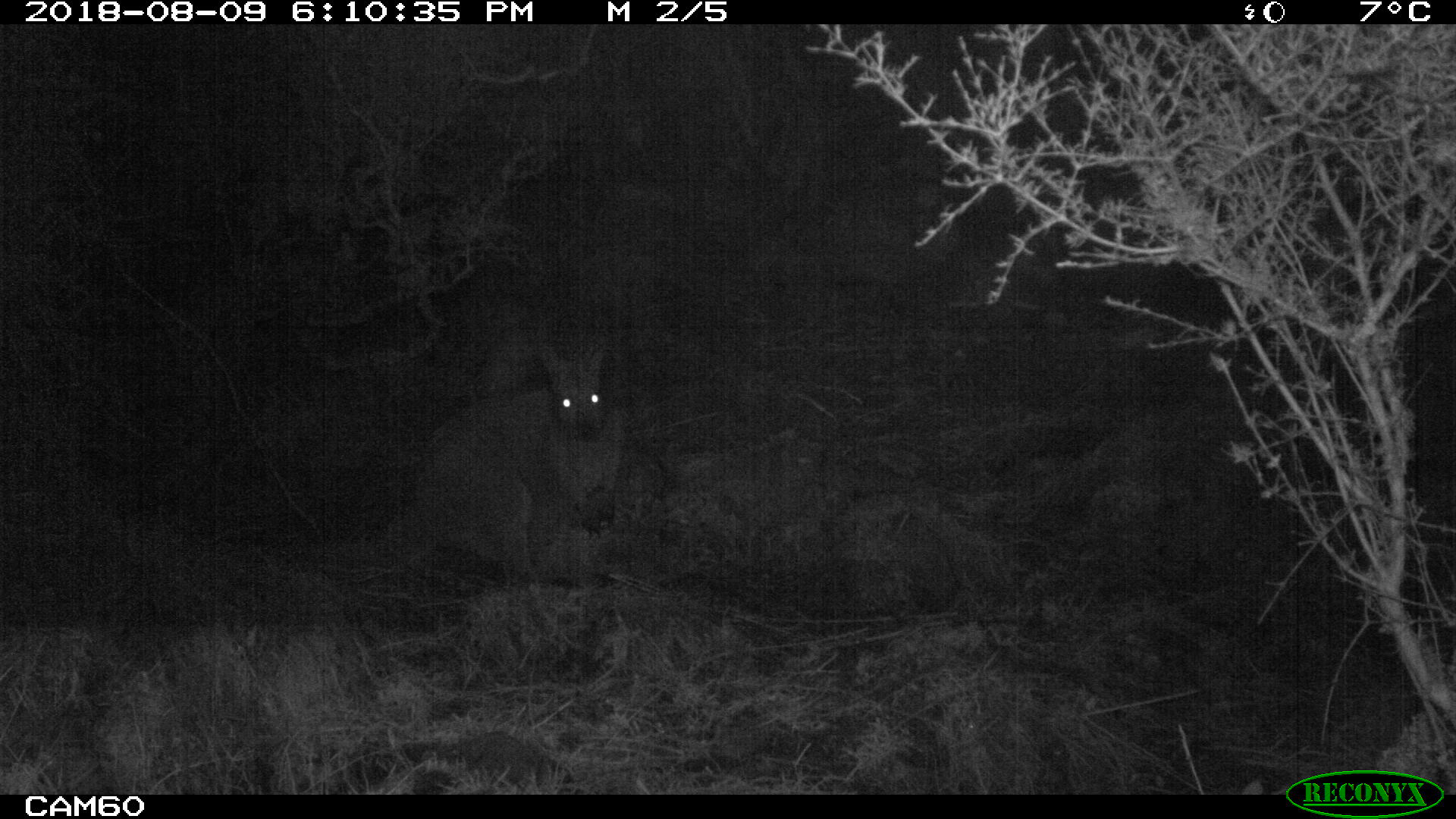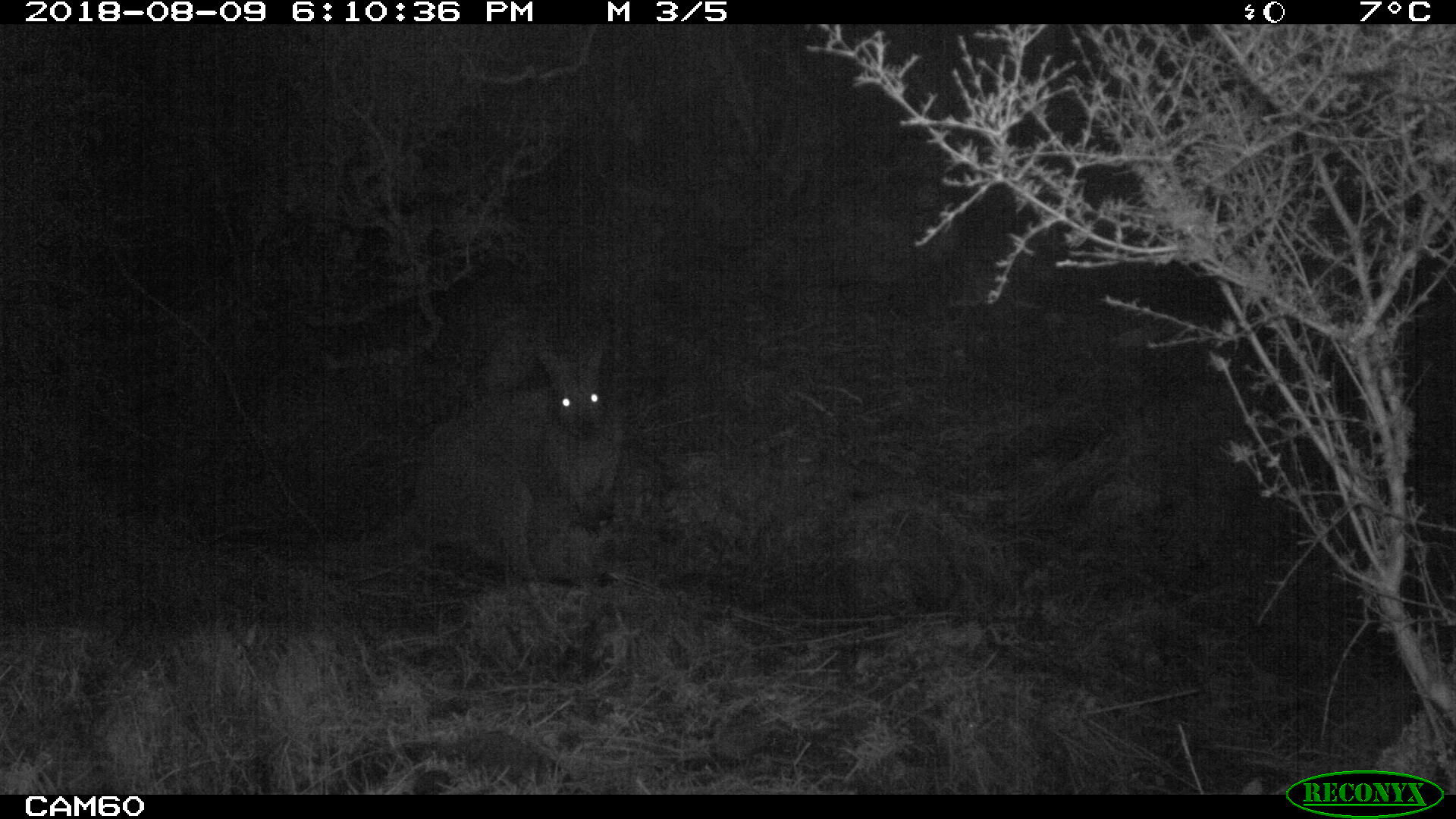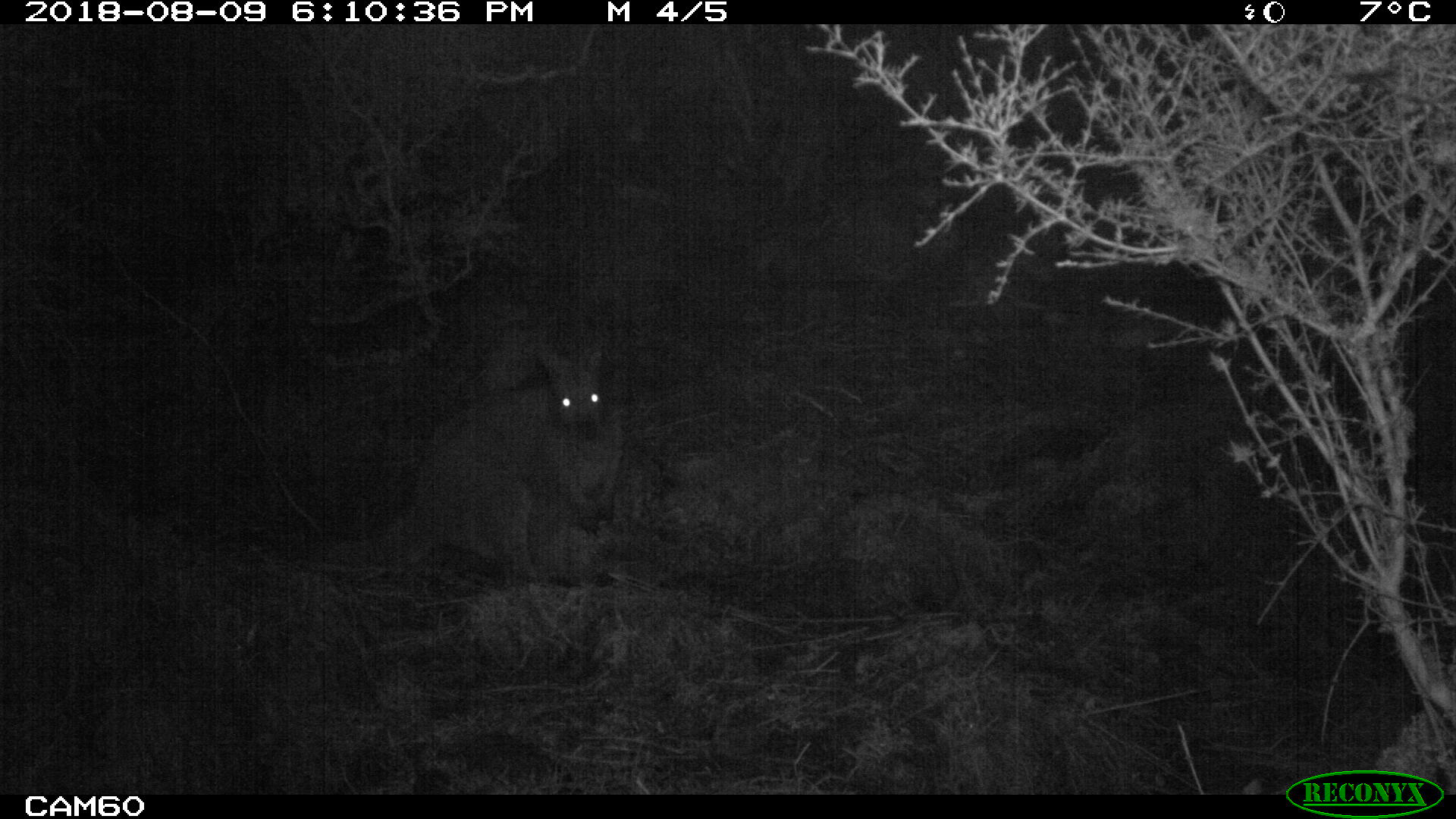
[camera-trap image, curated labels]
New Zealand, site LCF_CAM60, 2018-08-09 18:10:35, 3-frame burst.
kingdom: Animalia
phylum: Chordata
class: Mammalia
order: Diprotodontia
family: Macropodidae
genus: Notamacropus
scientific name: Notamacropus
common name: wallaby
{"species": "wallaby (Notamacropus)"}